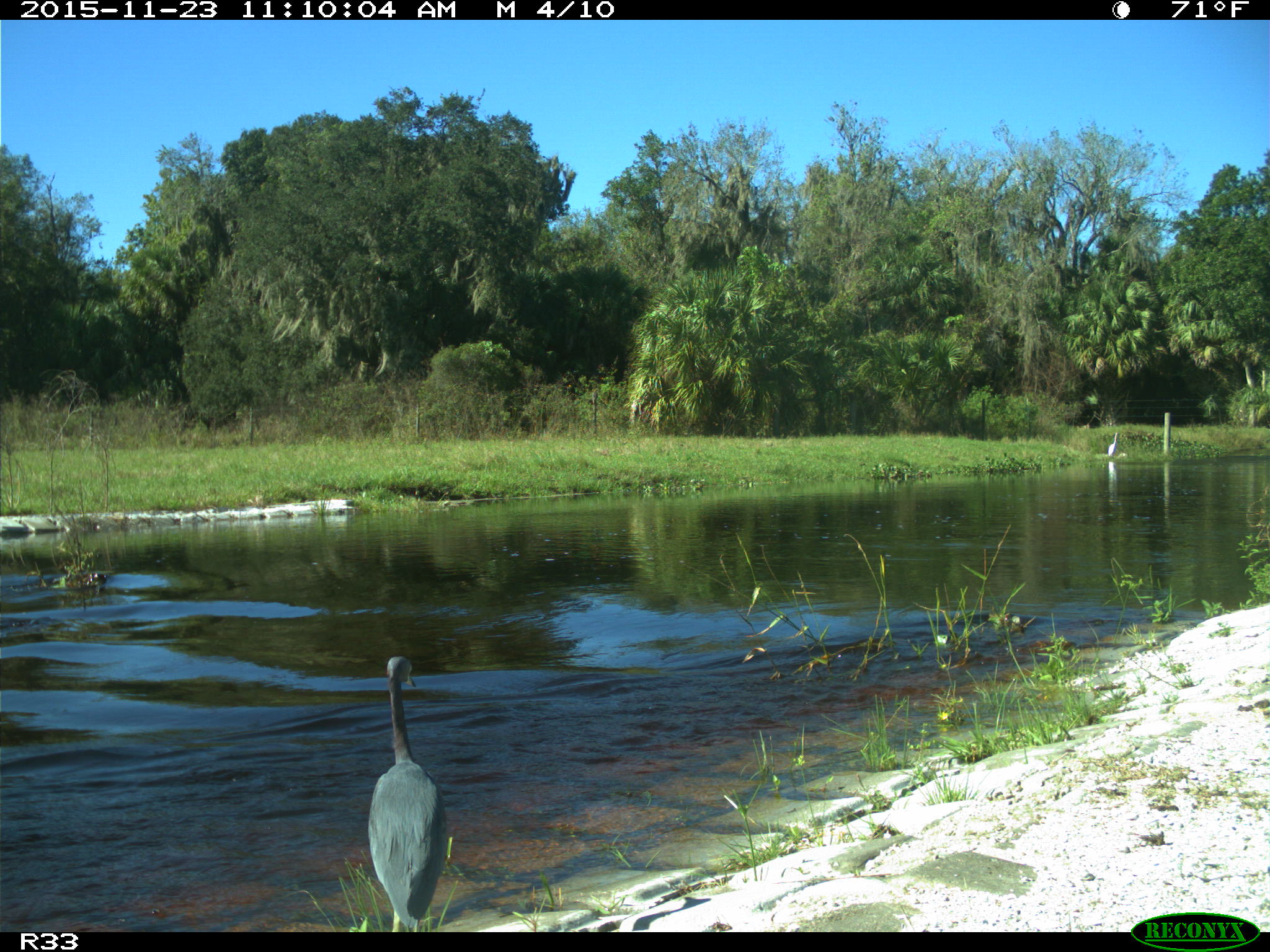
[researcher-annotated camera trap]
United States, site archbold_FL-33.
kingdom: Animalia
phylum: Chordata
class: Aves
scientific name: Aves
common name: birds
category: unidentified bird